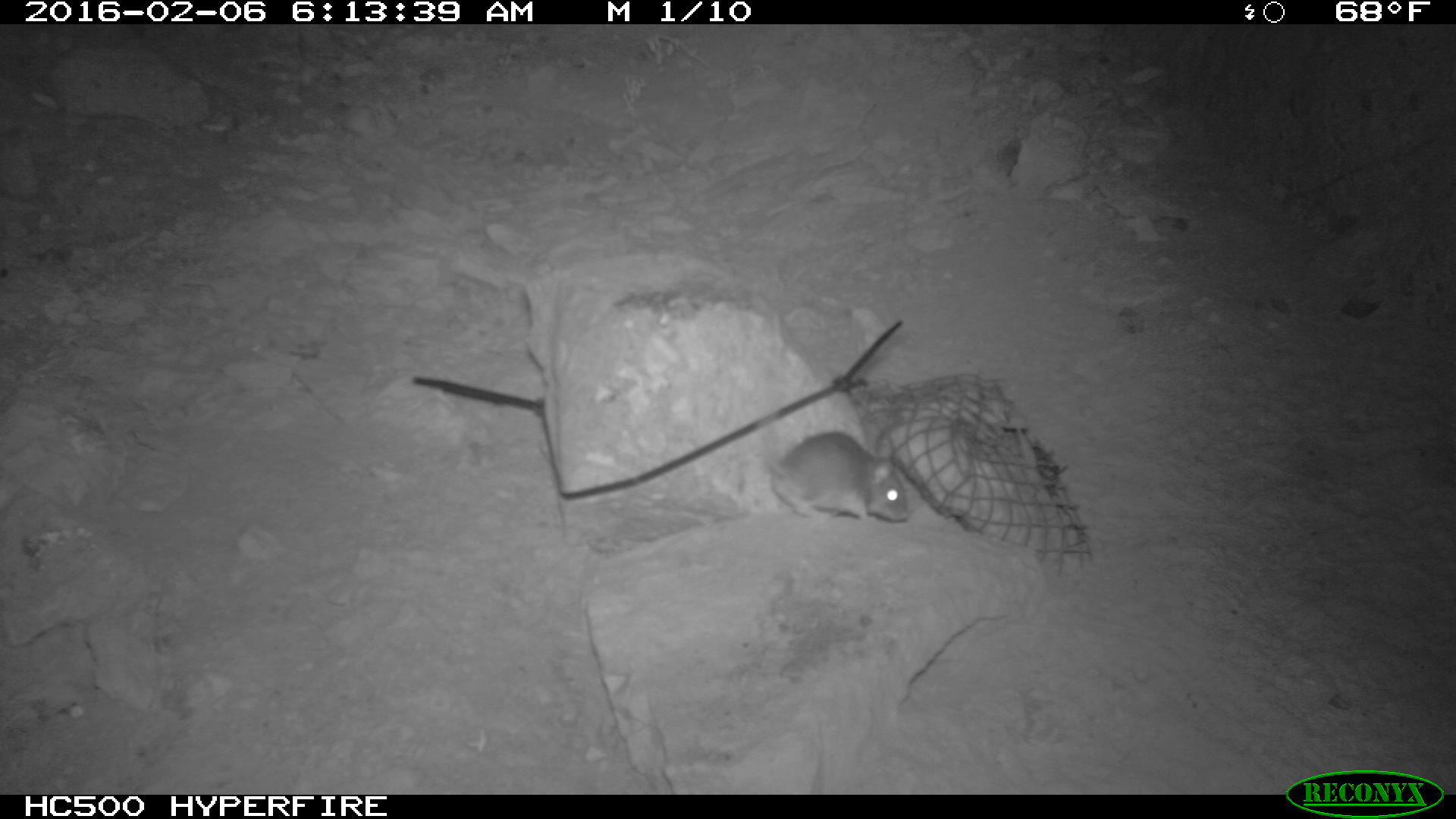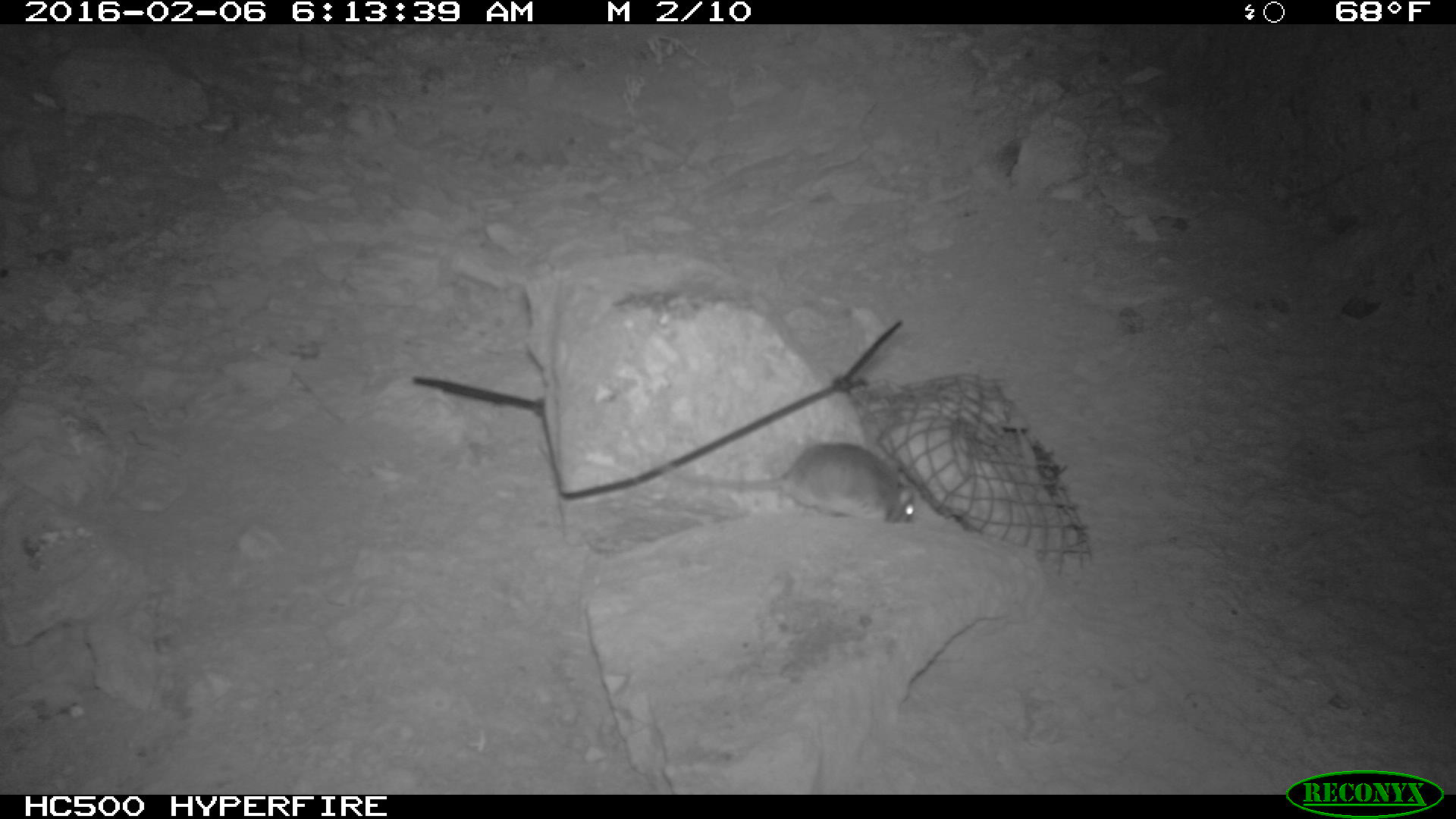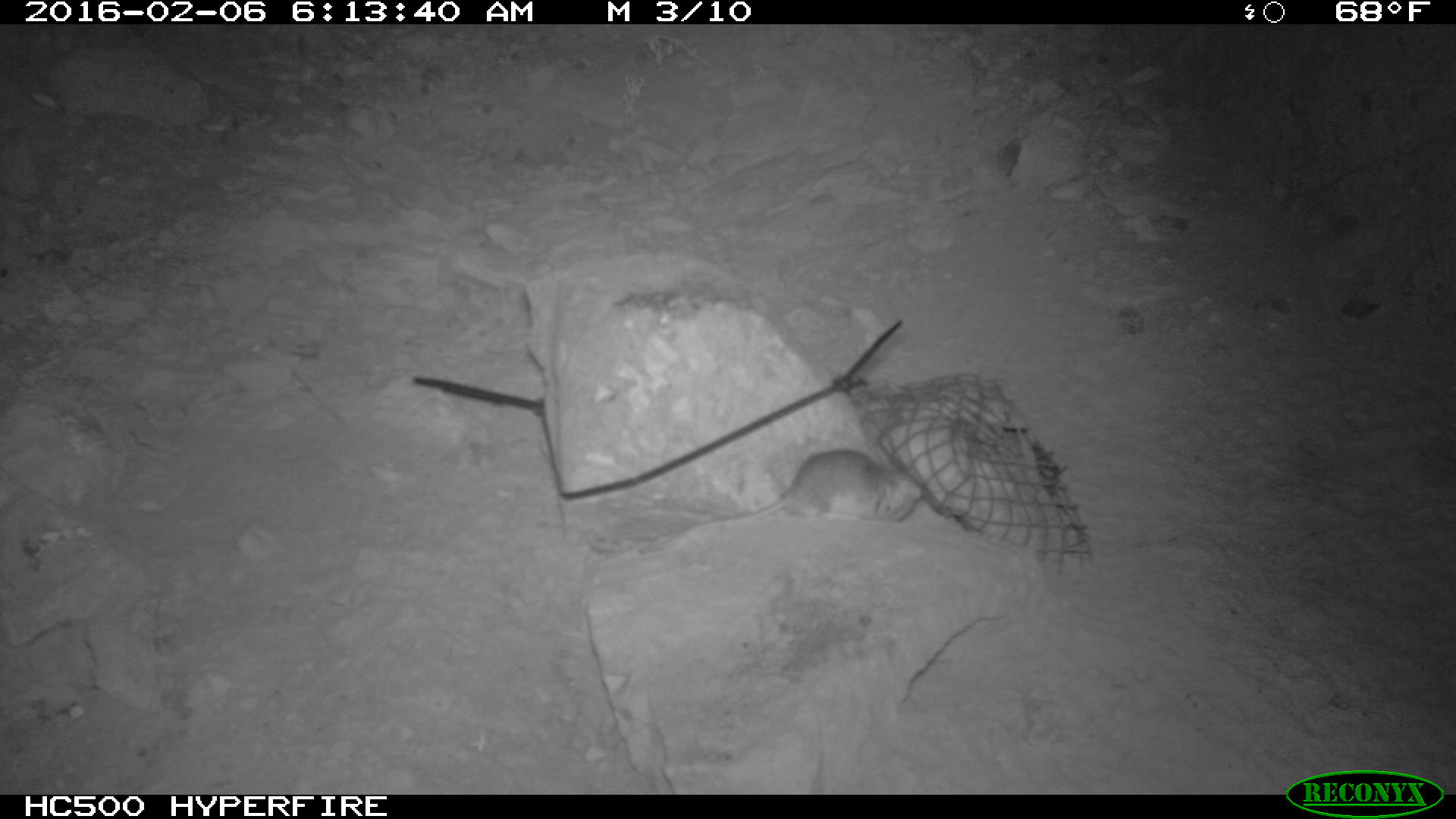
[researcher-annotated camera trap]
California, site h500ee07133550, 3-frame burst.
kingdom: Animalia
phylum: Chordata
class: Mammalia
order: Rodentia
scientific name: Rodentia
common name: rodent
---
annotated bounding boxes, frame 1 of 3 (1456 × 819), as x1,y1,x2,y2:
rodent: 762,432,910,520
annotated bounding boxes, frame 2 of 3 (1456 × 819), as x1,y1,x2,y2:
rodent: 661,439,916,522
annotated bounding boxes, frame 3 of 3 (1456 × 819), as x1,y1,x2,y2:
rodent: 659,449,929,544